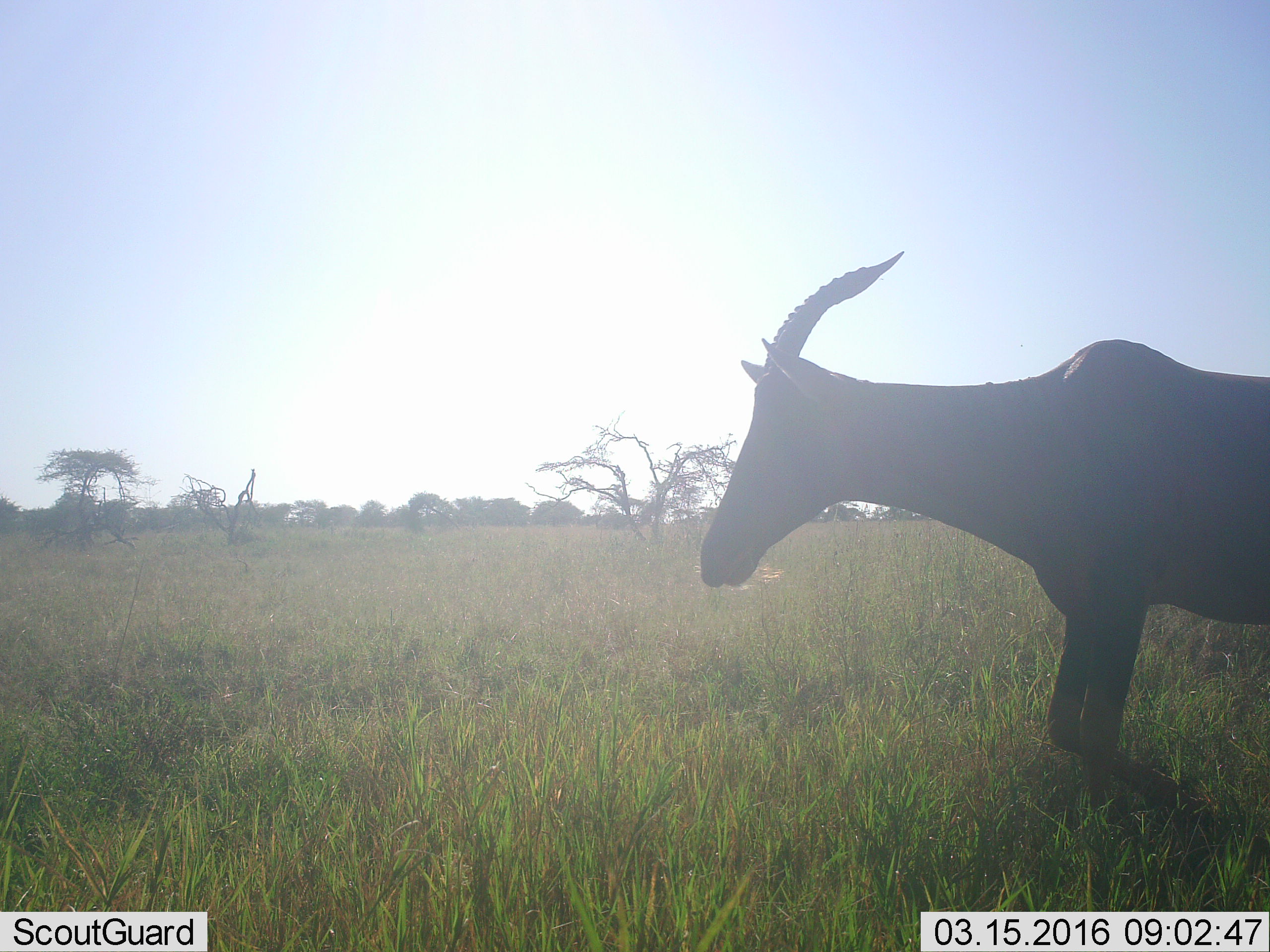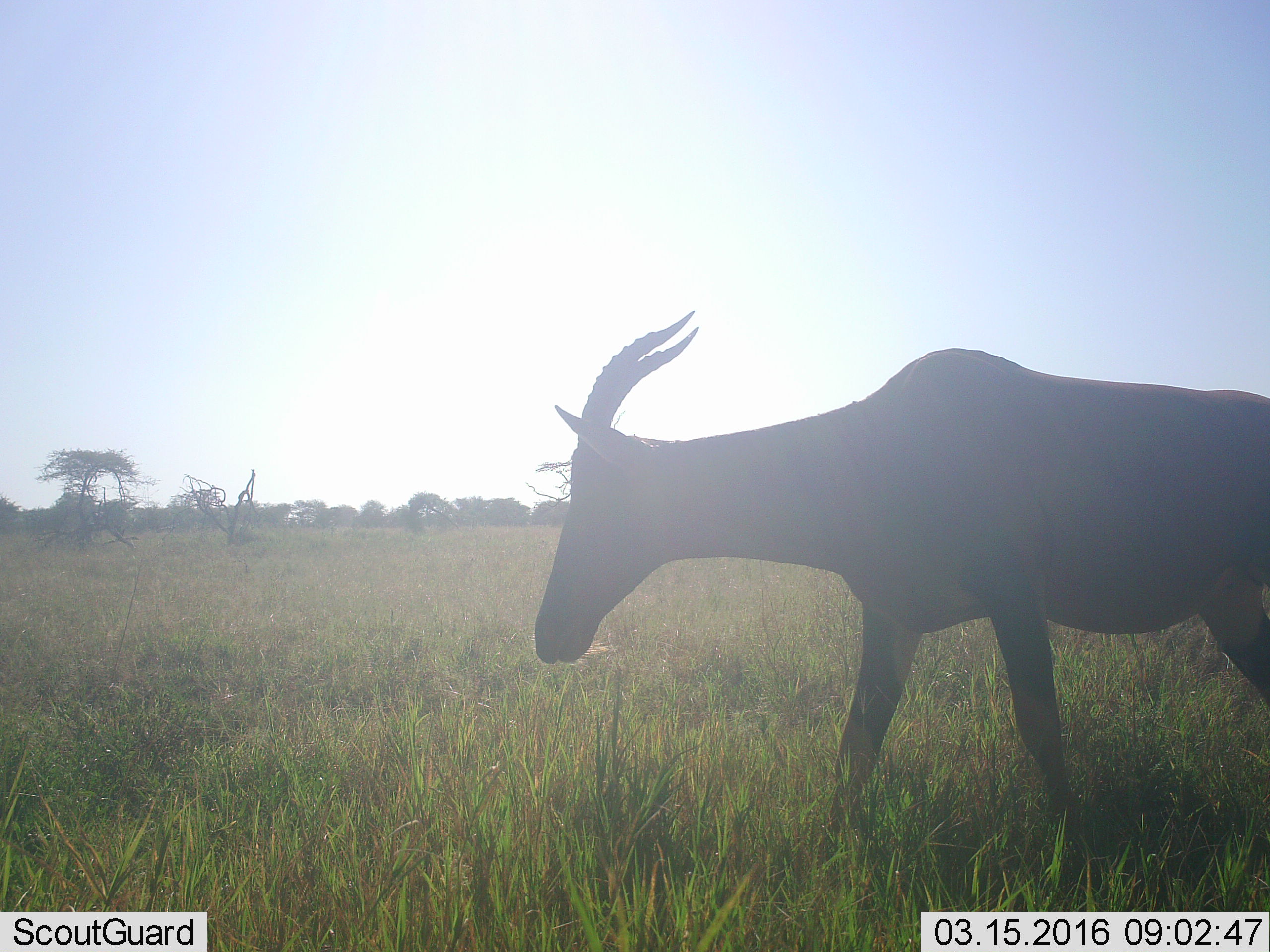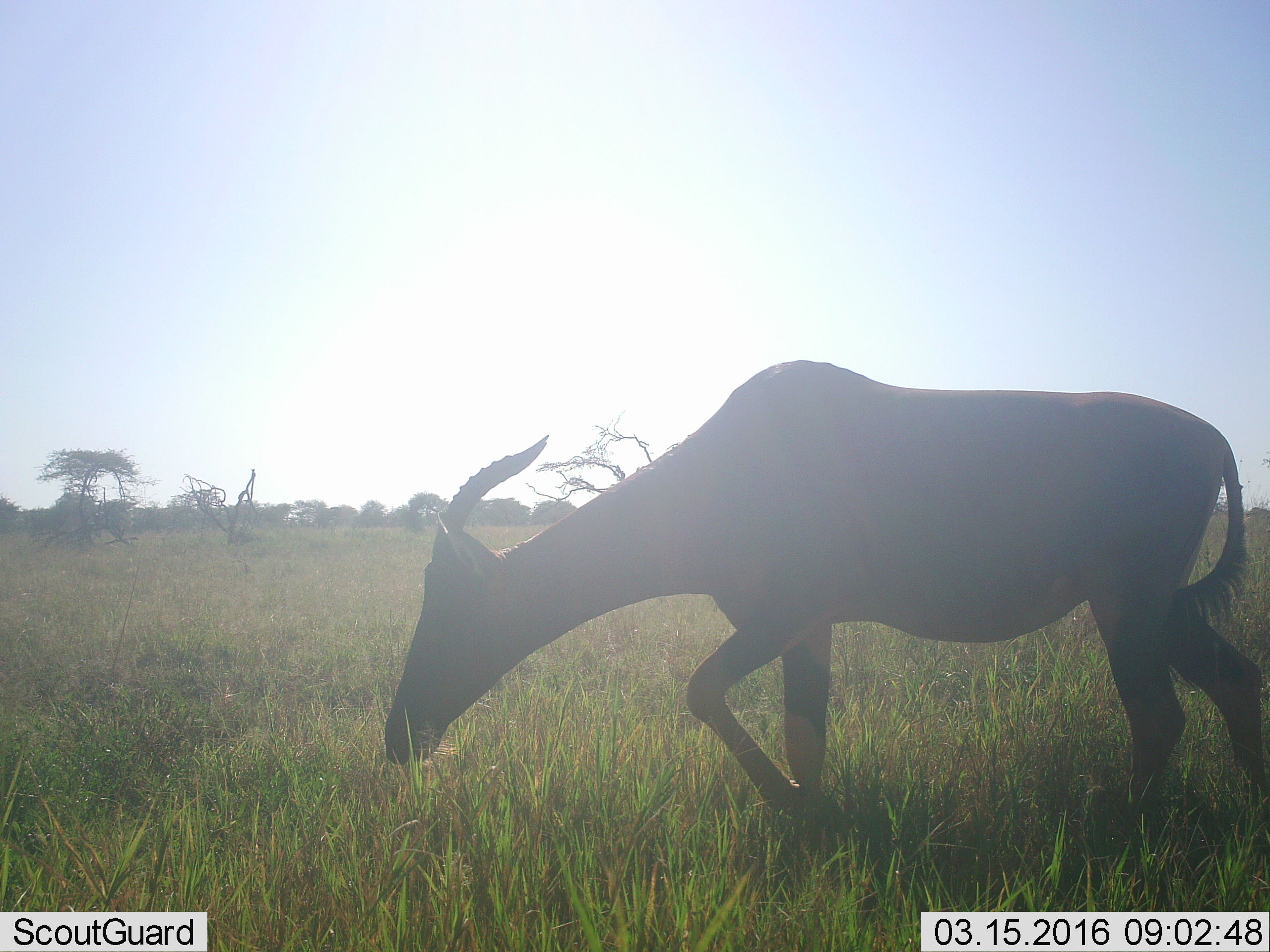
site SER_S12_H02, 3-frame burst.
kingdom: Animalia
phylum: Chordata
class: Mammalia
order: Artiodactyla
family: Bovidae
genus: Damaliscus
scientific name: Damaliscus lunatus jimela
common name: topi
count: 1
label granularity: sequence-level